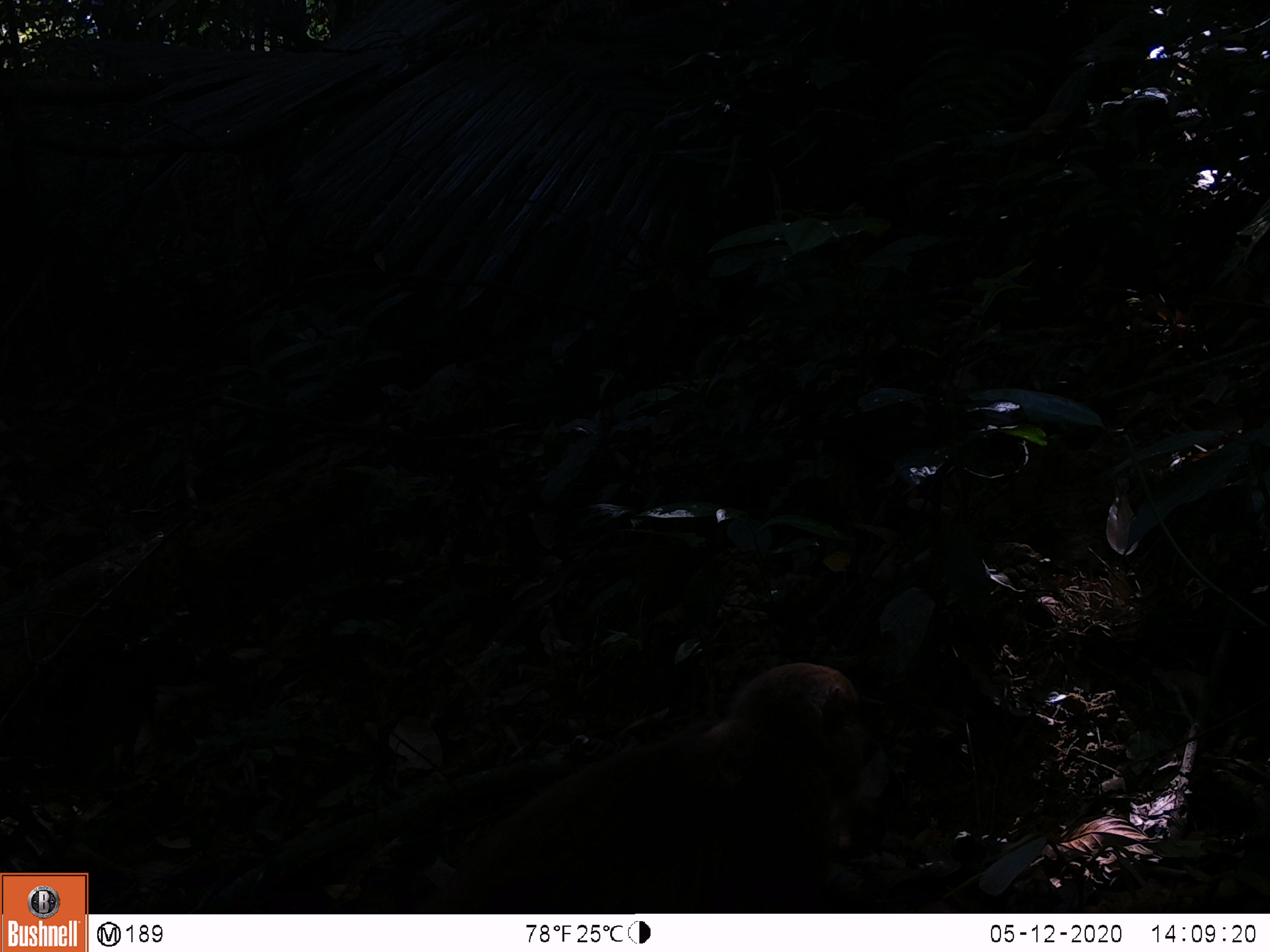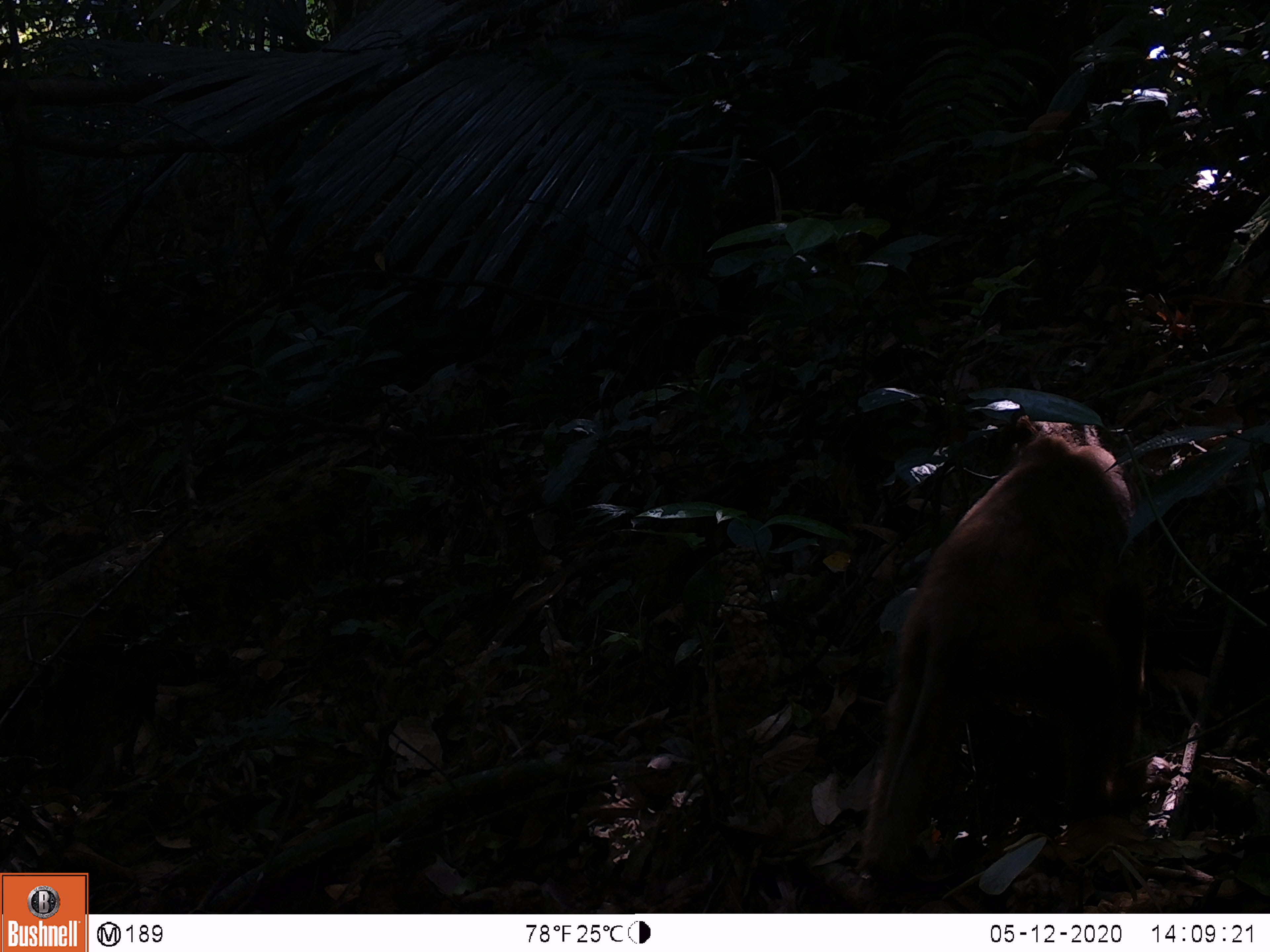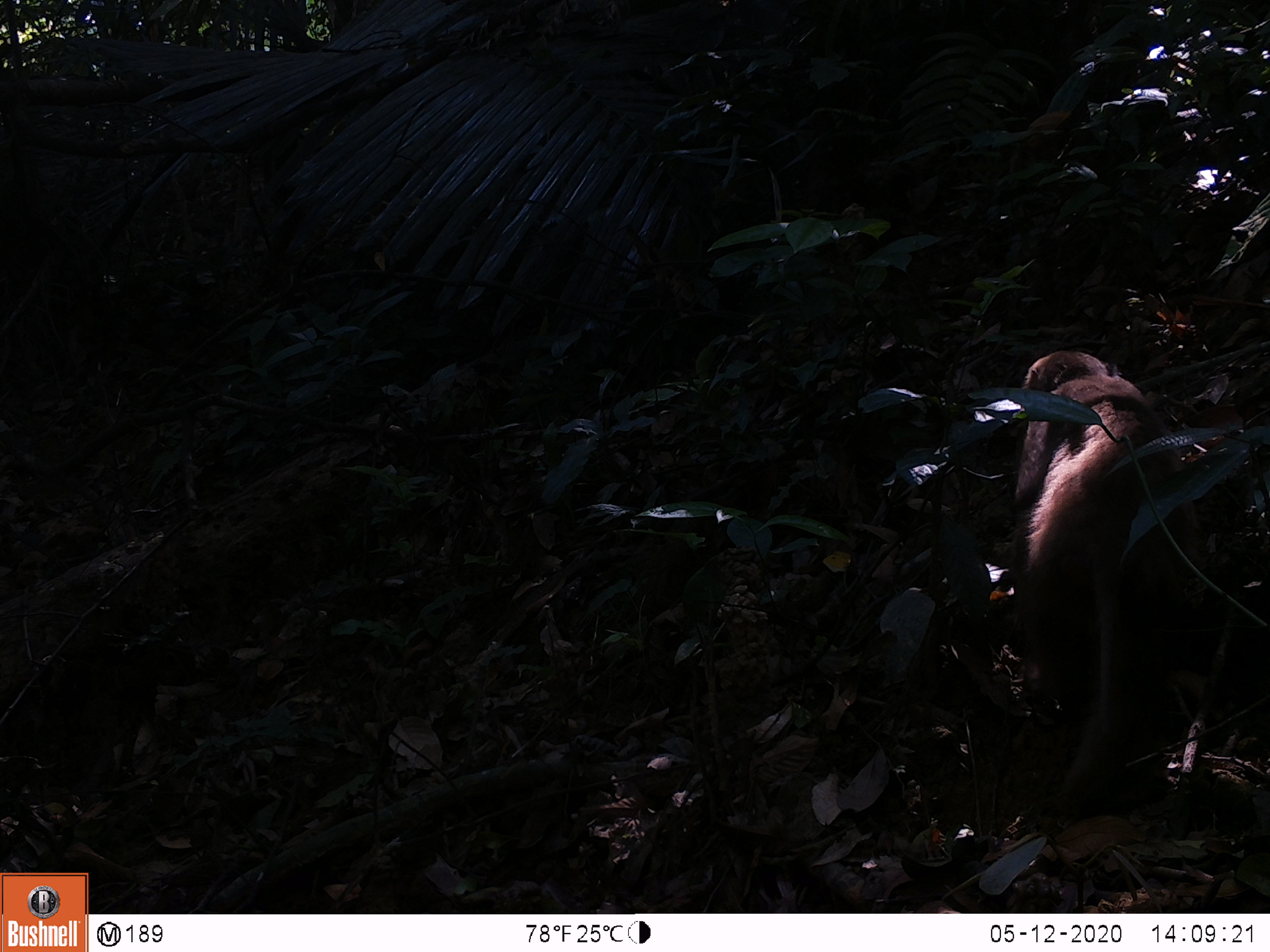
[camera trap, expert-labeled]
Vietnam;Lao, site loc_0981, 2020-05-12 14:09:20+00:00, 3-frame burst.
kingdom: Animalia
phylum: Chordata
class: Mammalia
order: Primates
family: Cercopithecidae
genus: Macaca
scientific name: Macaca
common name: macaque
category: macaque not stump tailed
Macaque not stump tailed (macaque) (Macaca). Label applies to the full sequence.